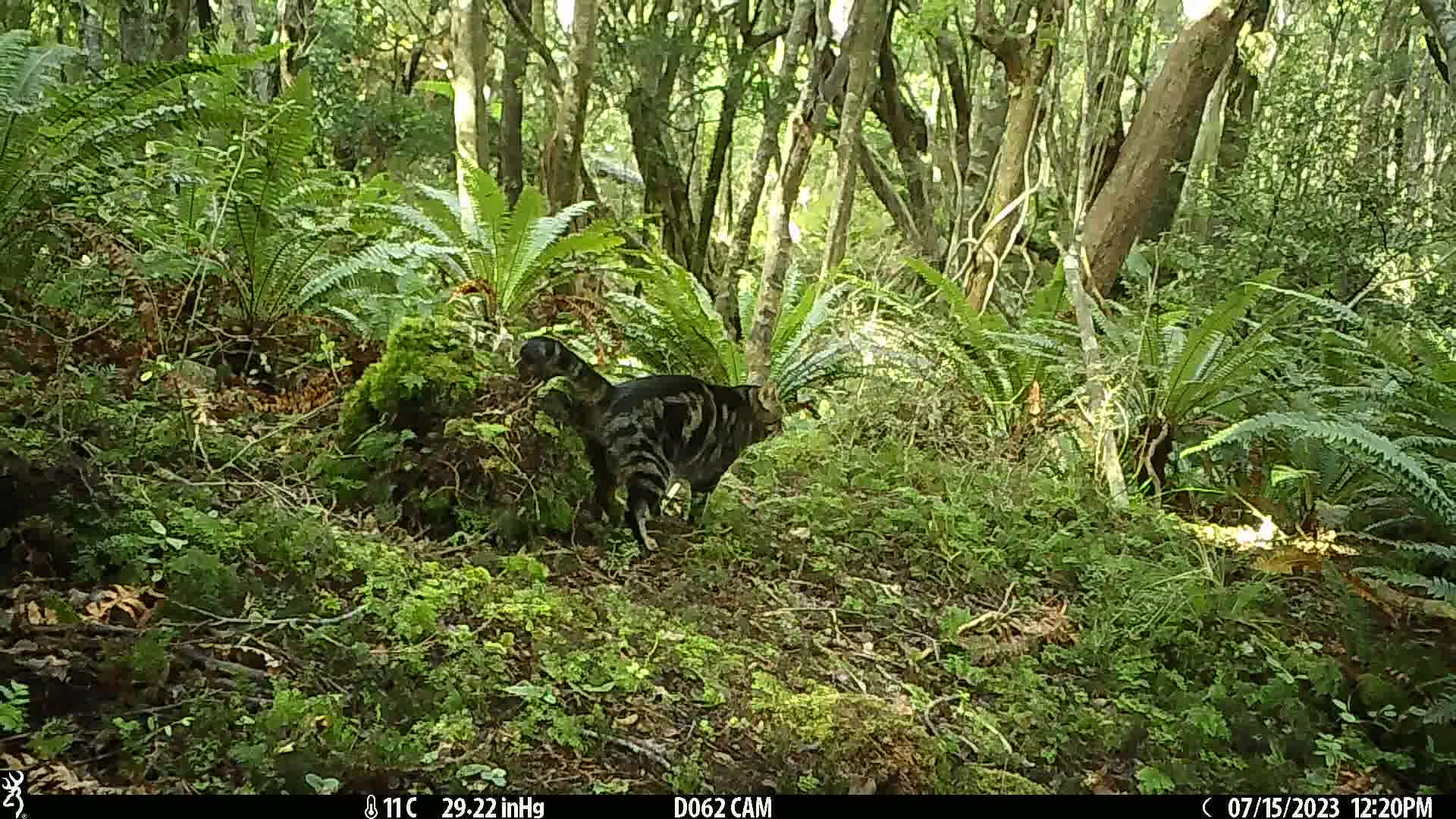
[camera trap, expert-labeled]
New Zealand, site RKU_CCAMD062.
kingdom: Animalia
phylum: Chordata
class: Mammalia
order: Carnivora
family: Felidae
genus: Felis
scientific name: Felis catus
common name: domestic cat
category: cat